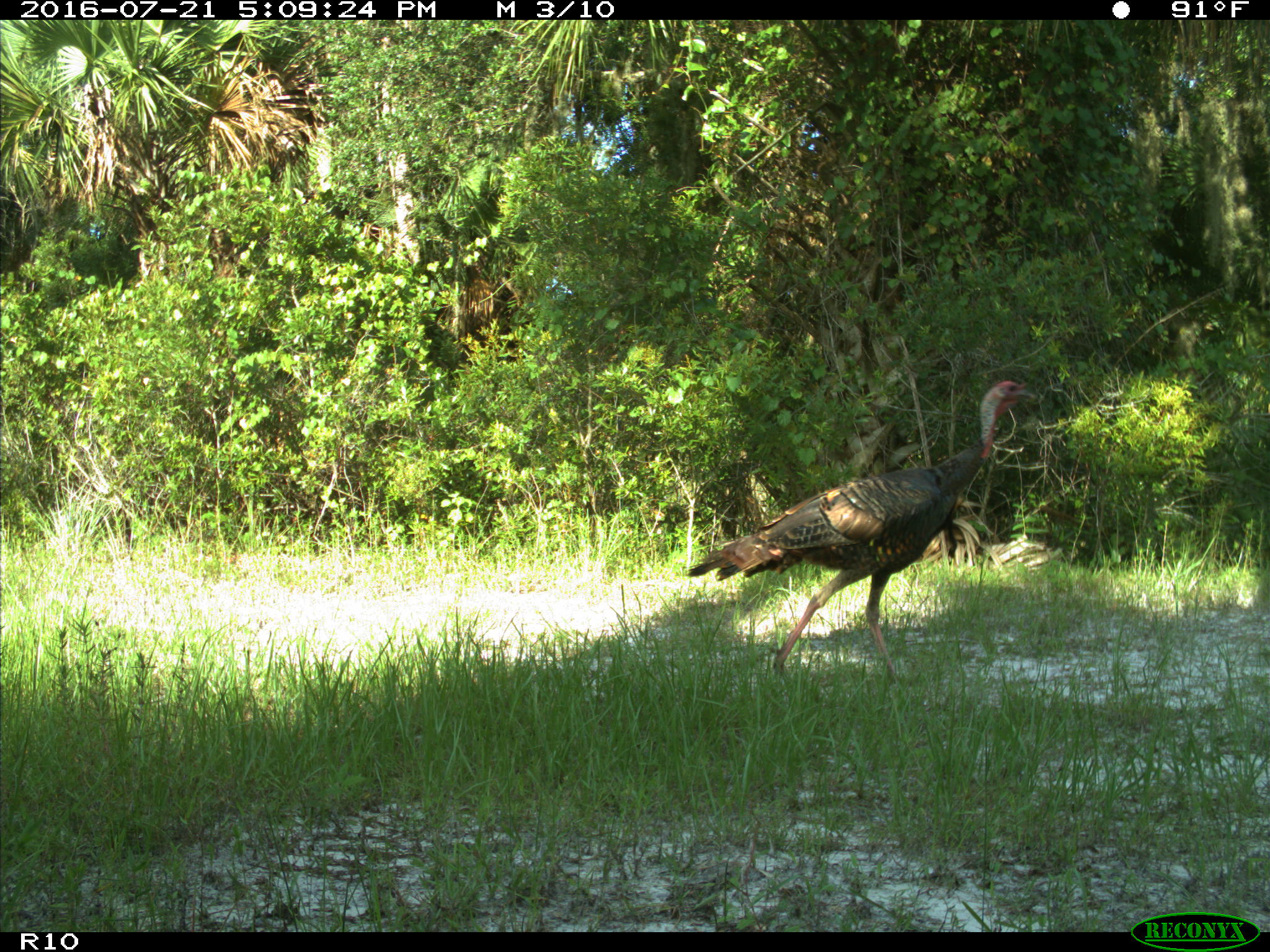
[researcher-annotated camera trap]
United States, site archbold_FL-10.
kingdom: Animalia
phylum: Chordata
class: Aves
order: Galliformes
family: Phasianidae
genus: Meleagris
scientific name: Meleagris gallopavo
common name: wild turkey